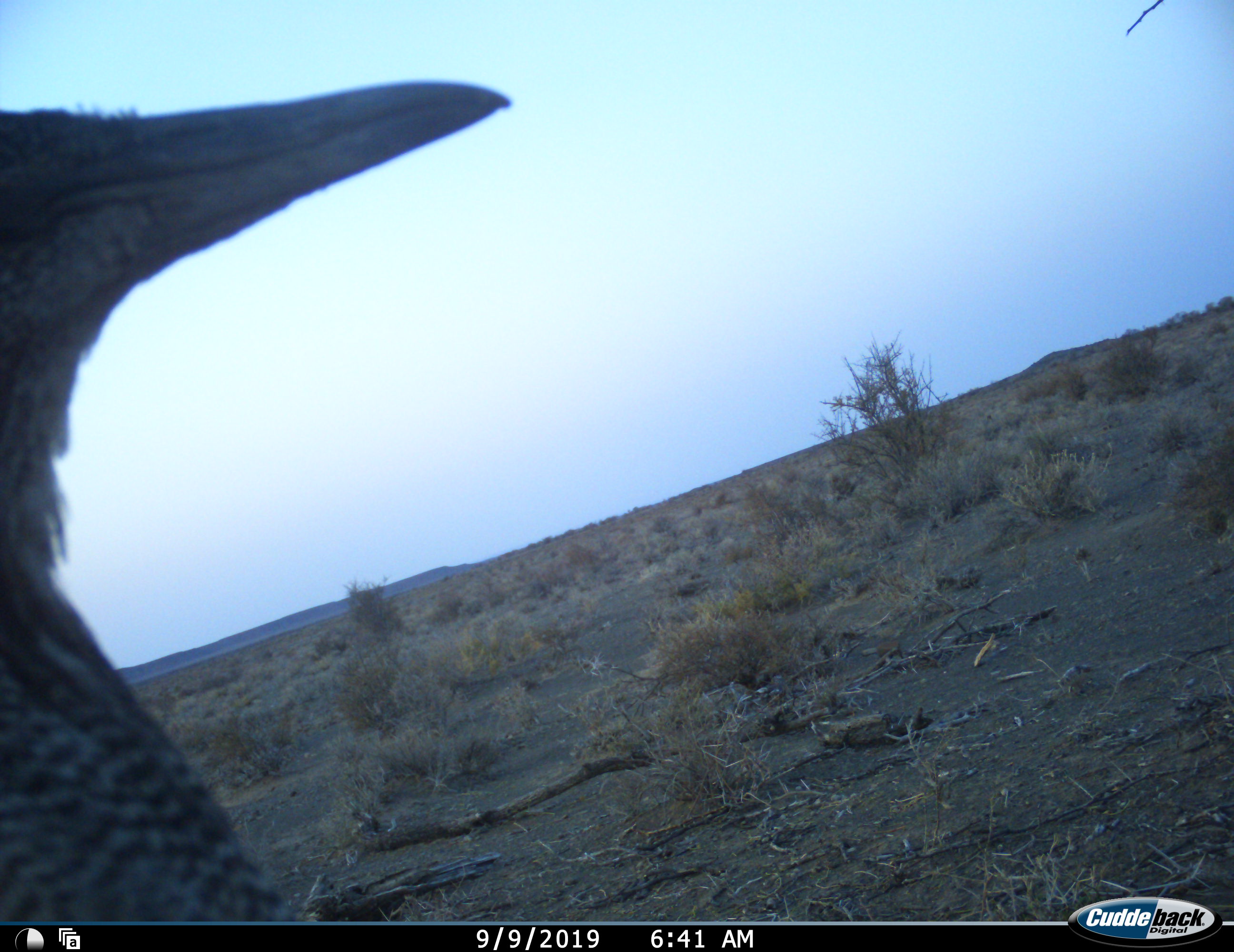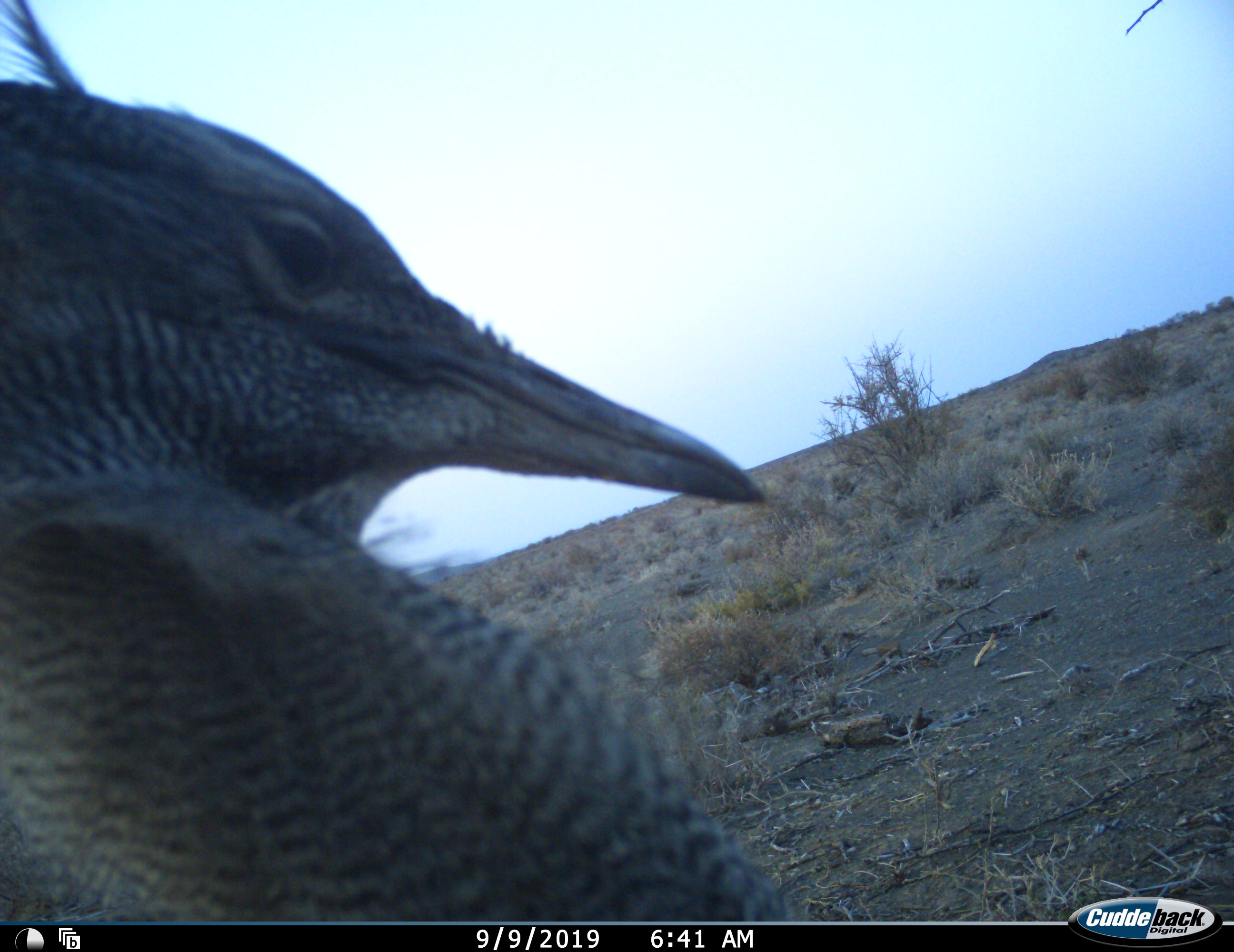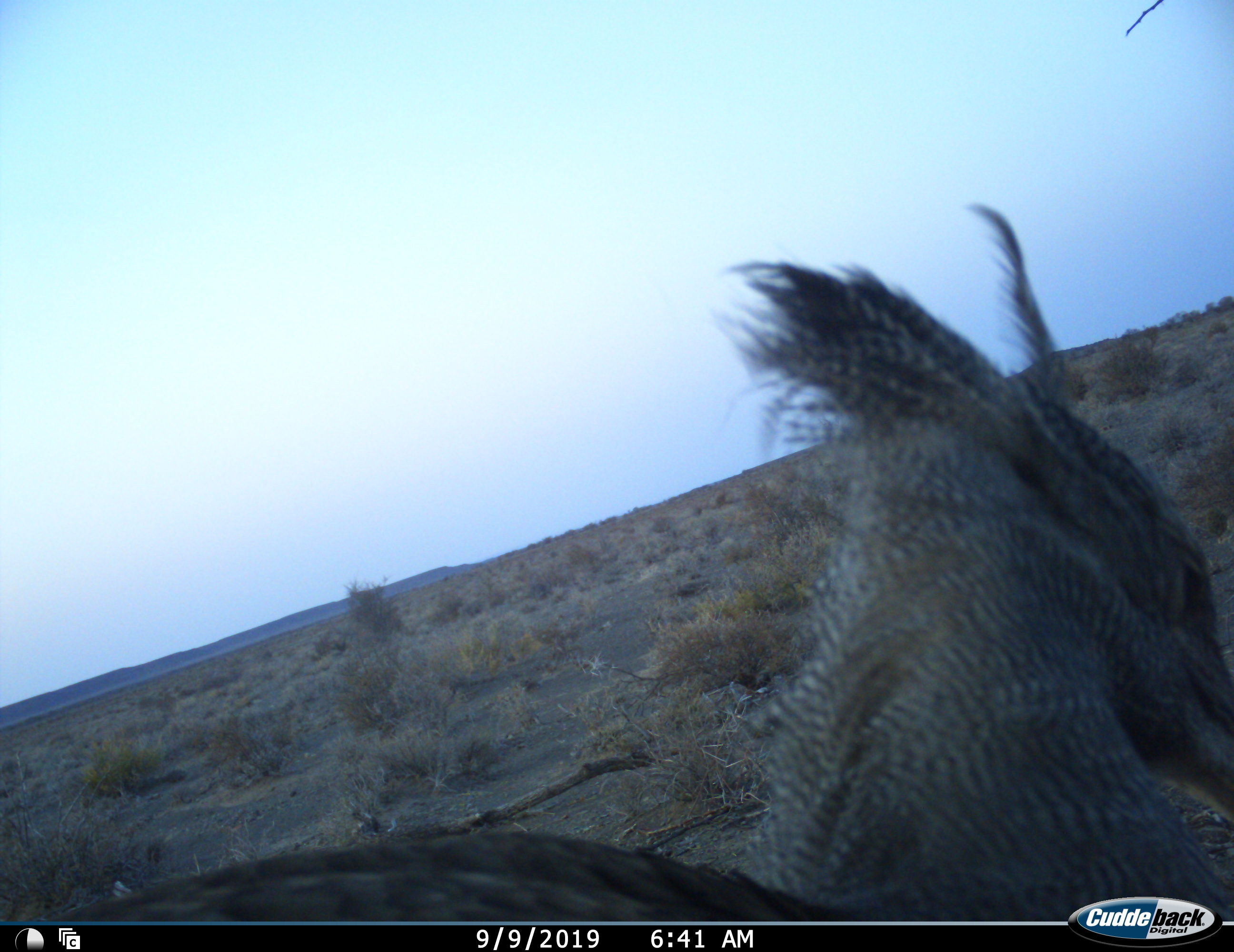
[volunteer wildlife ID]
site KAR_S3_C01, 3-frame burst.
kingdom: Animalia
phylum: Chordata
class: Aves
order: Otidiformes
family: Otididae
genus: Ardeotis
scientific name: Ardeotis kori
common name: kori bustard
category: bustardkori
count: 1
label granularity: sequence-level